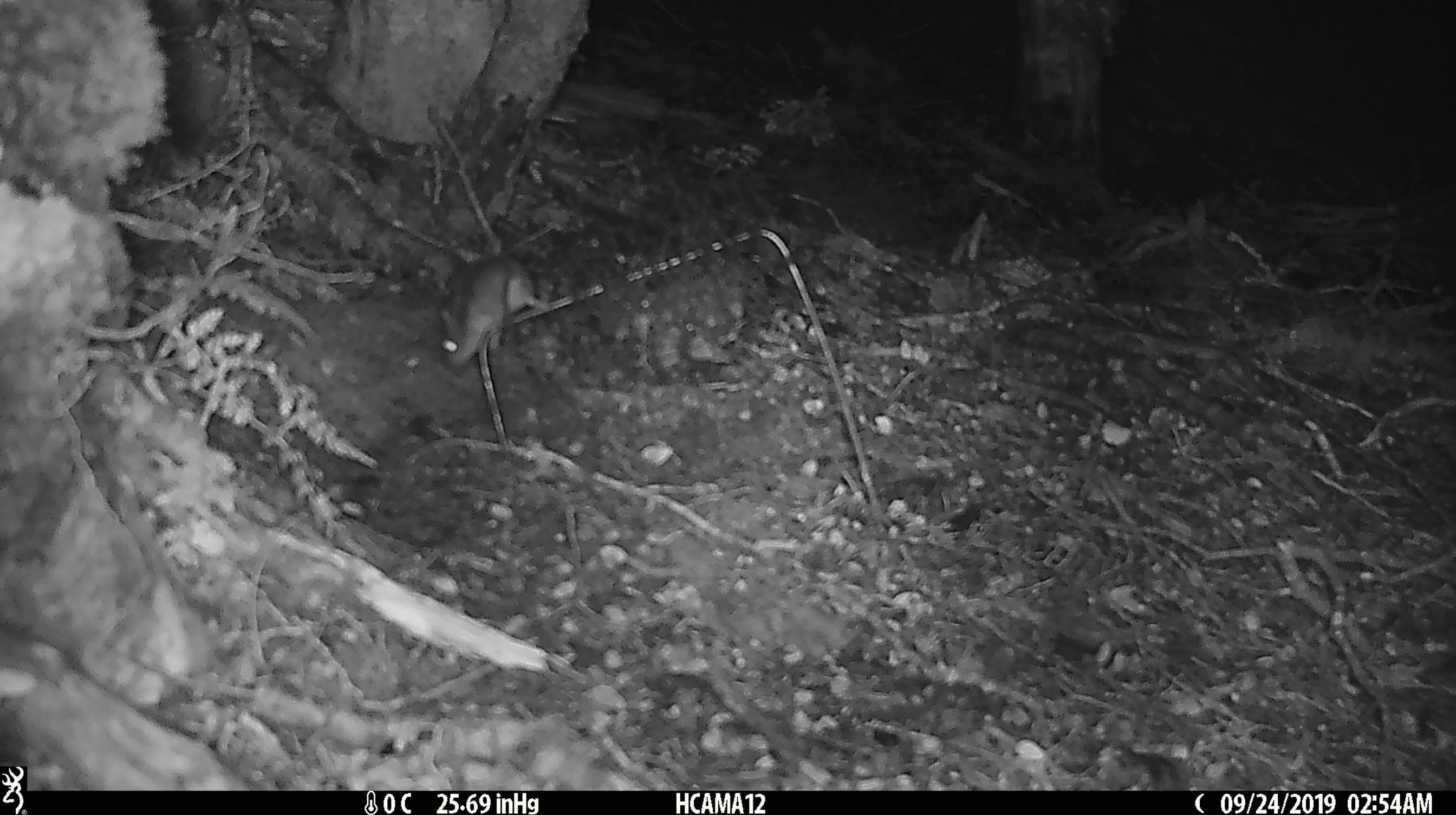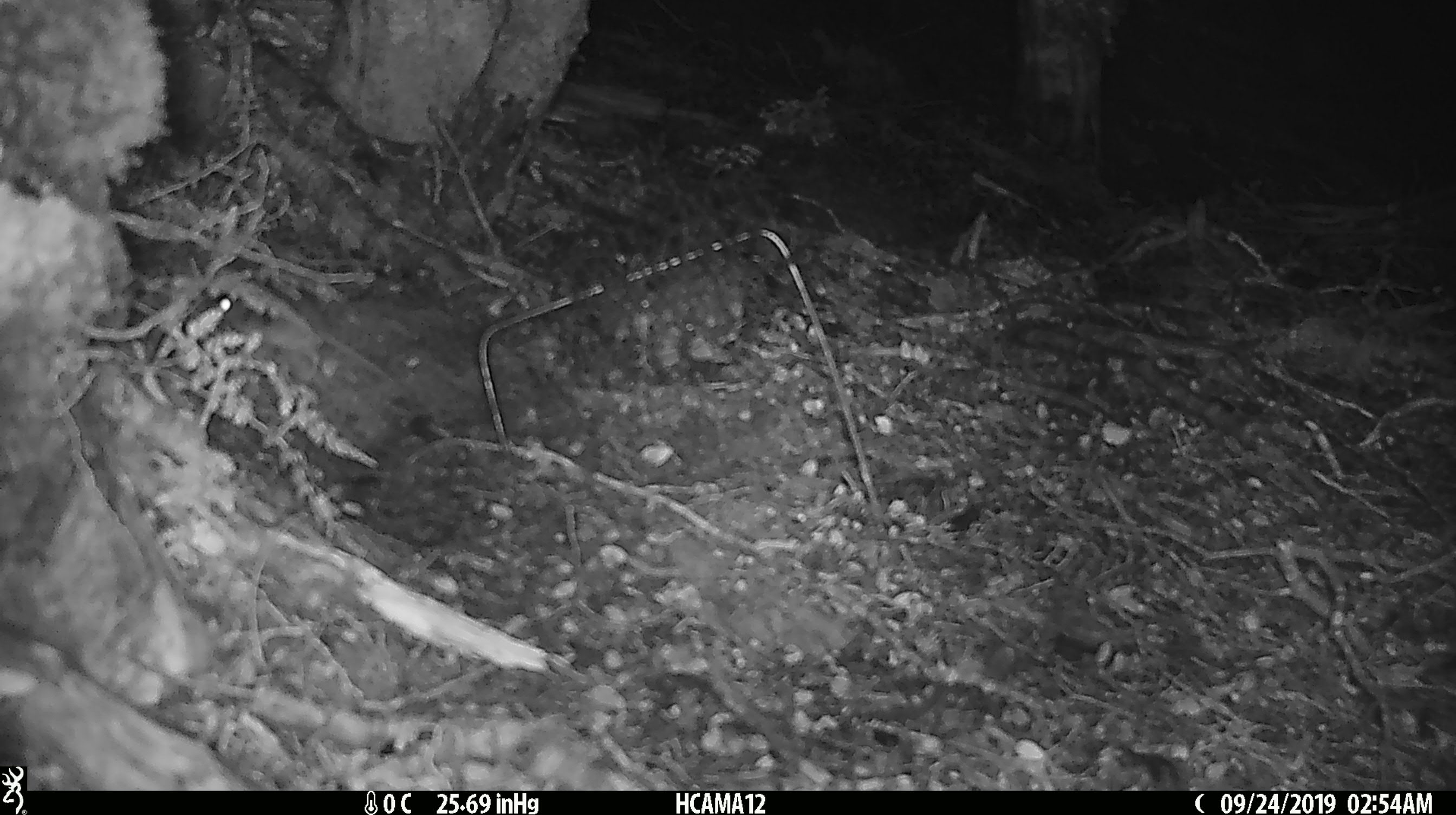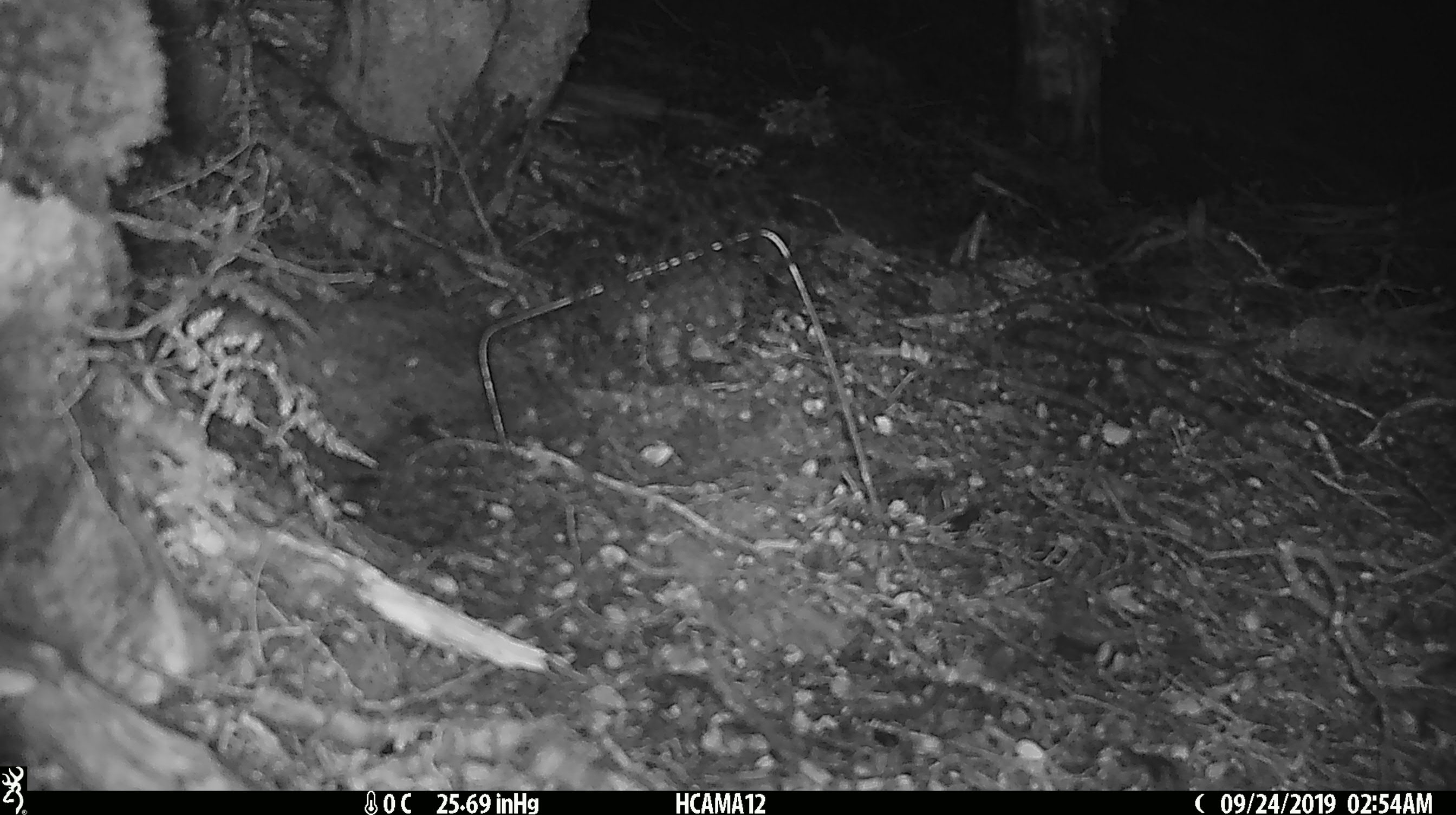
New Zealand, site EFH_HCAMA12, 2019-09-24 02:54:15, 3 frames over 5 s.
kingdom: Animalia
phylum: Chordata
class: Mammalia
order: Rodentia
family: Muridae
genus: Mus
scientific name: Mus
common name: mouse